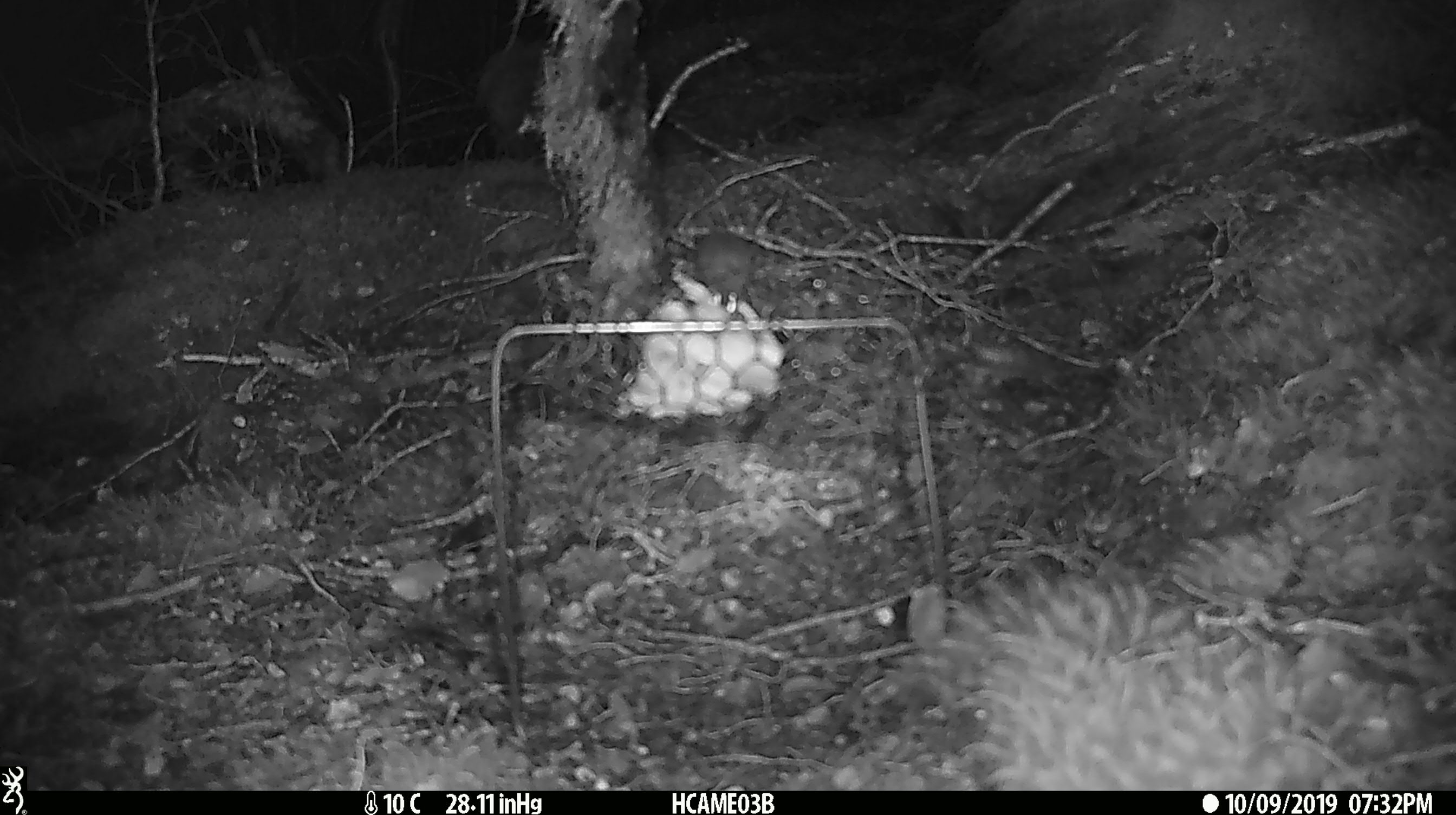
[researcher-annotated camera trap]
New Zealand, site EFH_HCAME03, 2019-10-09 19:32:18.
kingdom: Animalia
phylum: Chordata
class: Mammalia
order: Rodentia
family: Muridae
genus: Mus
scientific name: Mus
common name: mouse